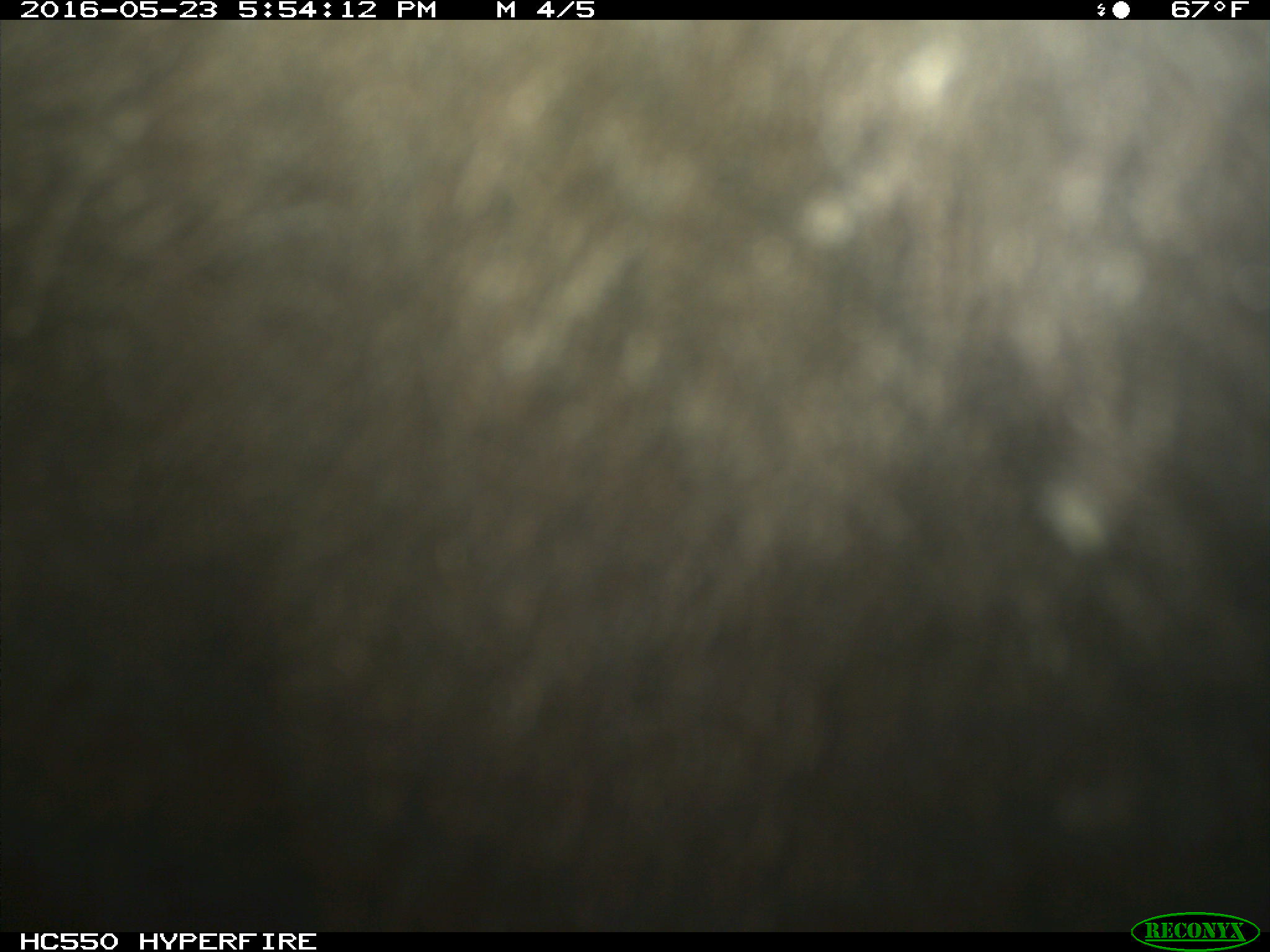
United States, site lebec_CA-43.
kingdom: Animalia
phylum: Chordata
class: Mammalia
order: Artiodactyla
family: Bovidae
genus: Bos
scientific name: Bos taurus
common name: domestic cow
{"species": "Bos taurus (domestic cow)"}